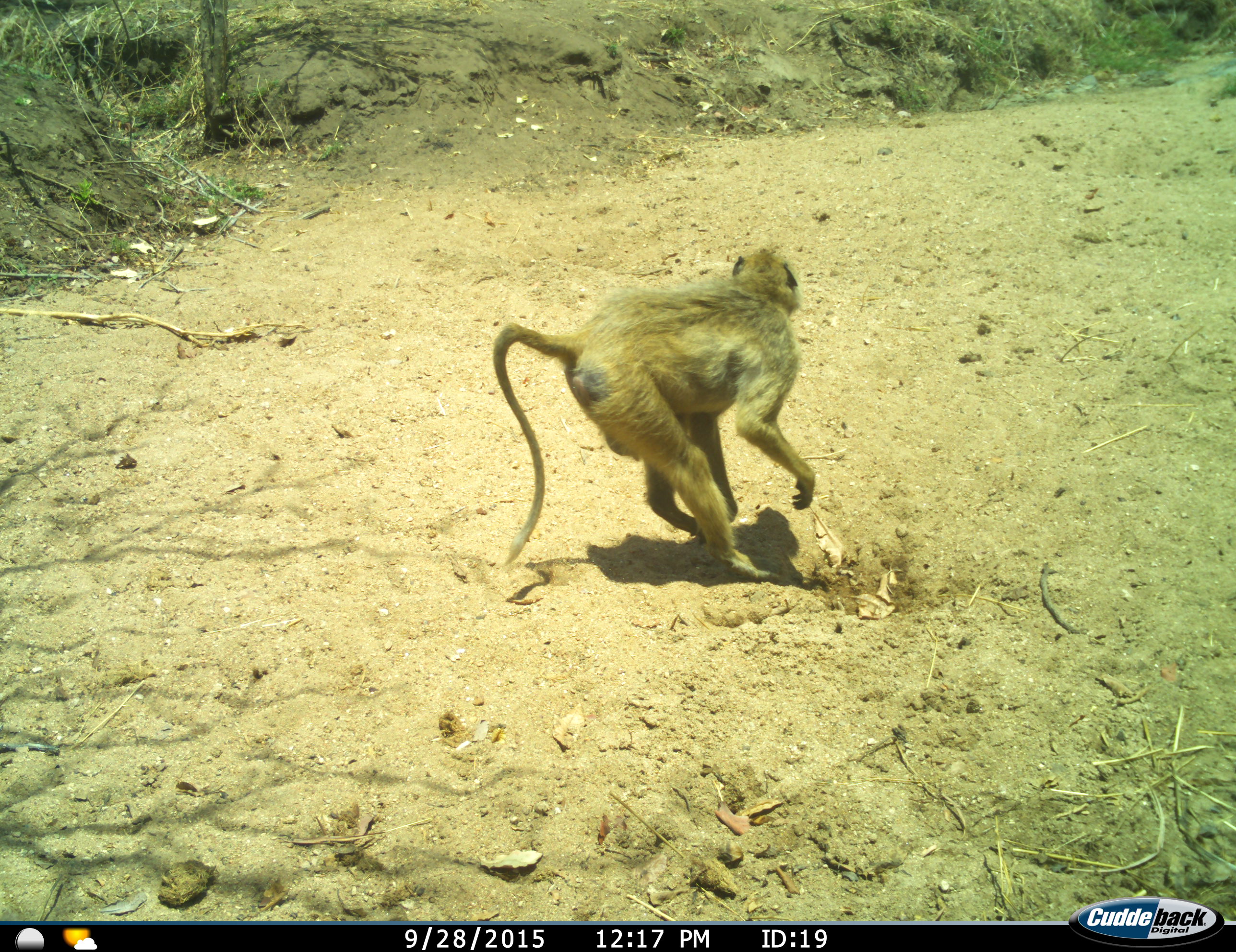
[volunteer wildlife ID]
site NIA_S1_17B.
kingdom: Animalia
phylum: Chordata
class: Mammalia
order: Primates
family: Cercopithecidae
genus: Papio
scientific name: Papio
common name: baboon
Baboon (Papio), count 1. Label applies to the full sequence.